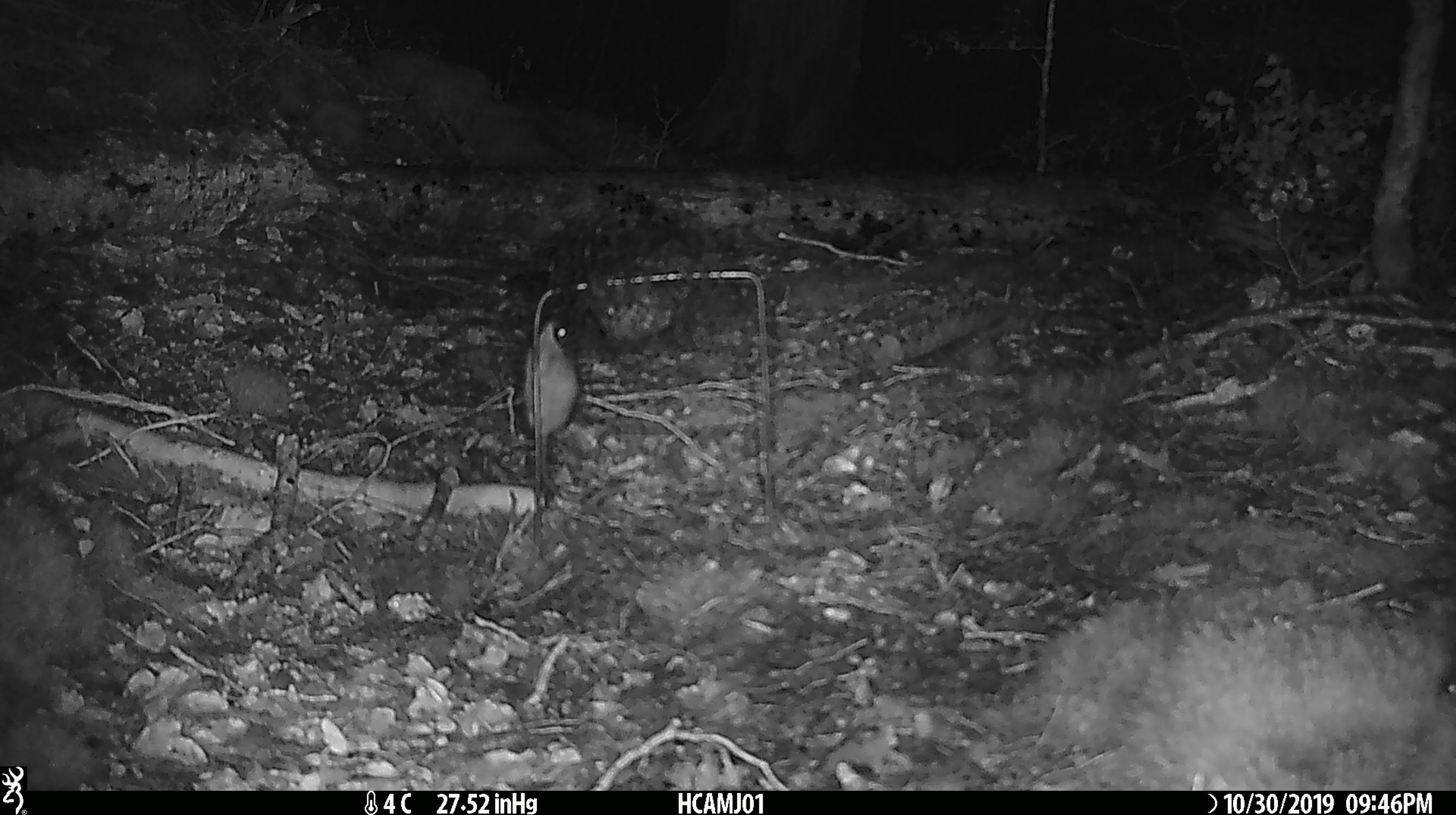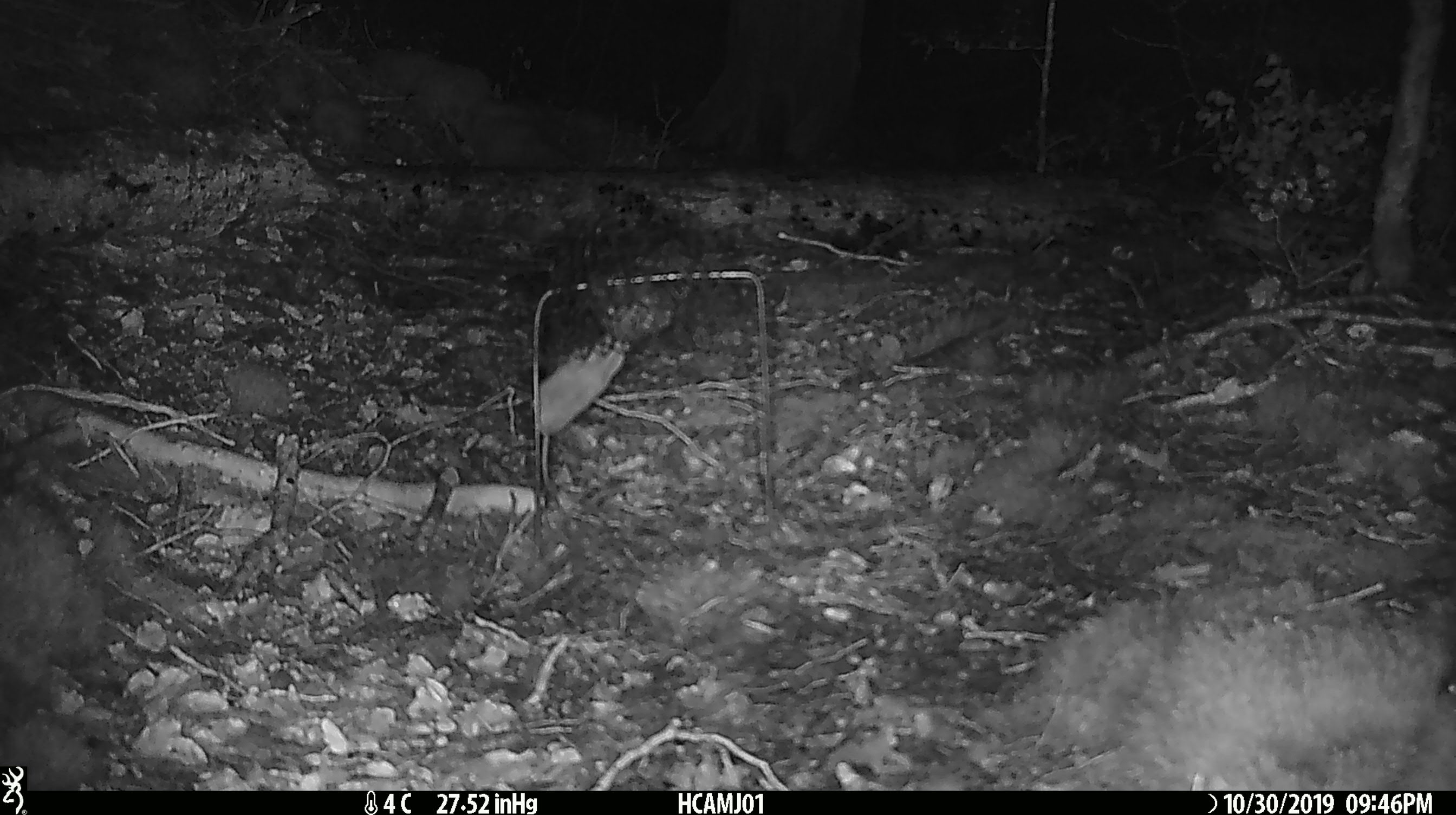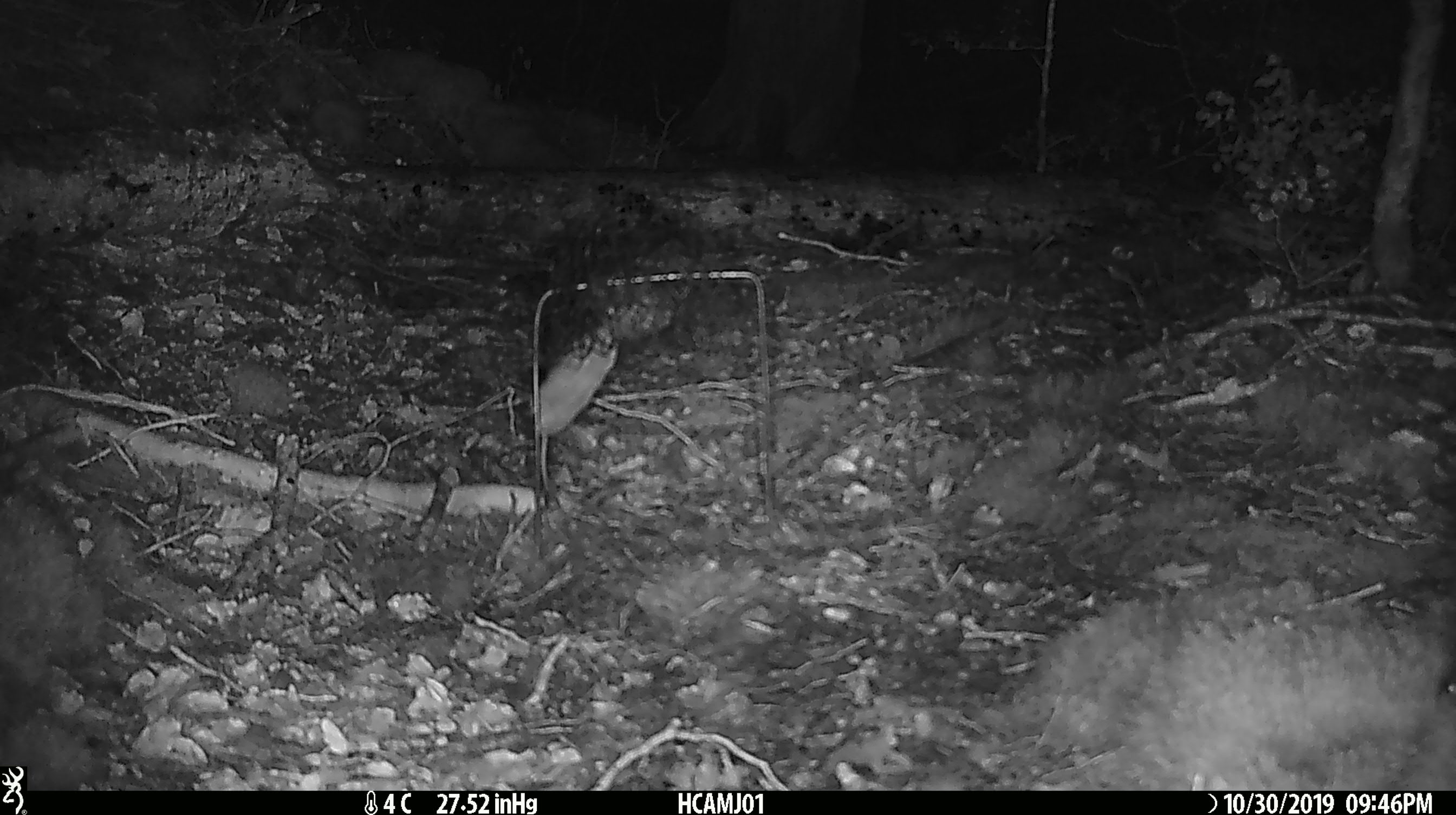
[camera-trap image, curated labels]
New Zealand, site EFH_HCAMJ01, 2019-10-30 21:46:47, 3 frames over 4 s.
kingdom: Animalia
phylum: Chordata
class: Mammalia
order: Rodentia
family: Muridae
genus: Mus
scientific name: Mus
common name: mouse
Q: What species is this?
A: Mouse (Mus).